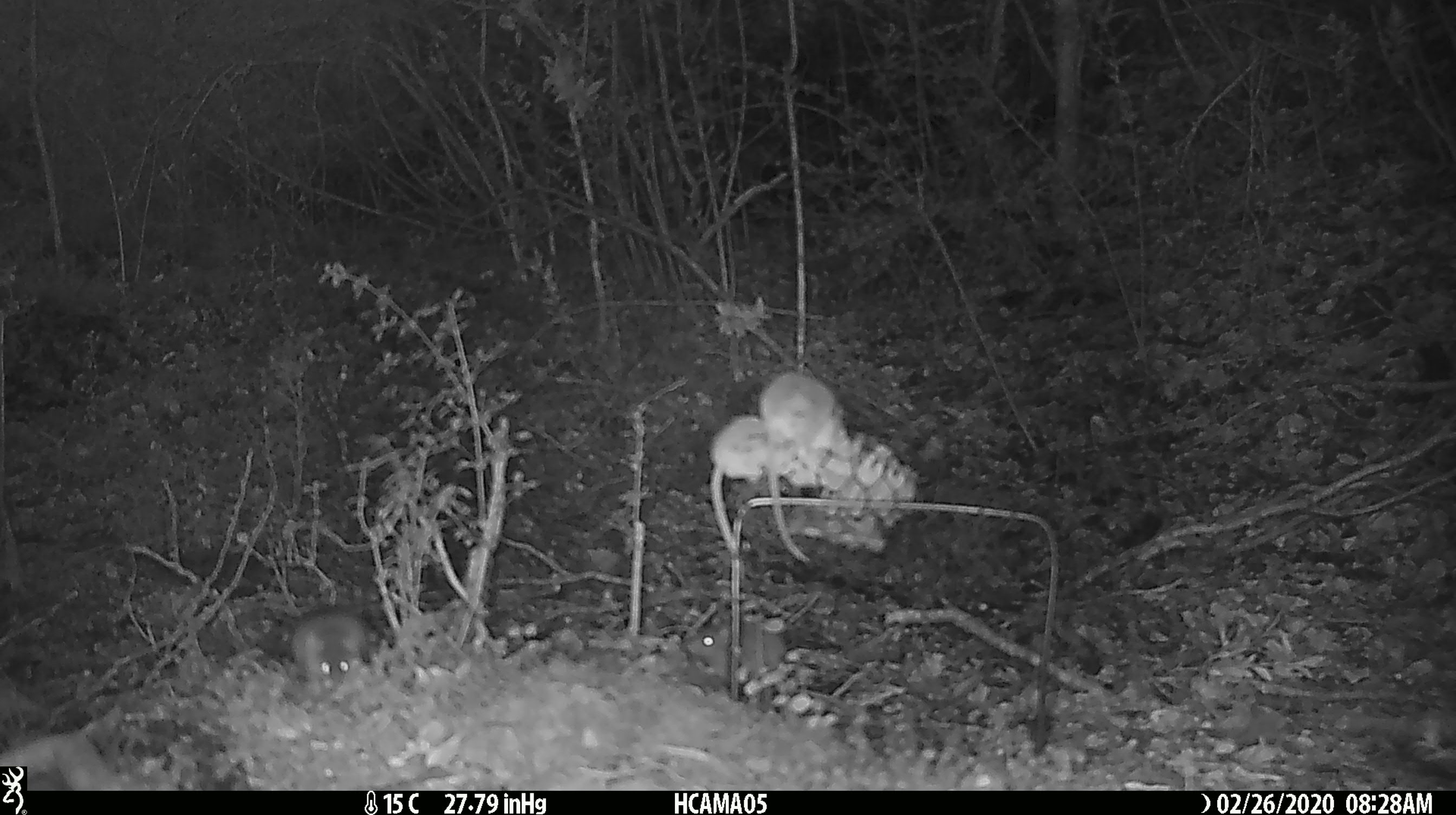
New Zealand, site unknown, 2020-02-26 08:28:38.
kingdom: Animalia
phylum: Chordata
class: Mammalia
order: Rodentia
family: Muridae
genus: Mus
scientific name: Mus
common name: mouse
Mouse (Mus).